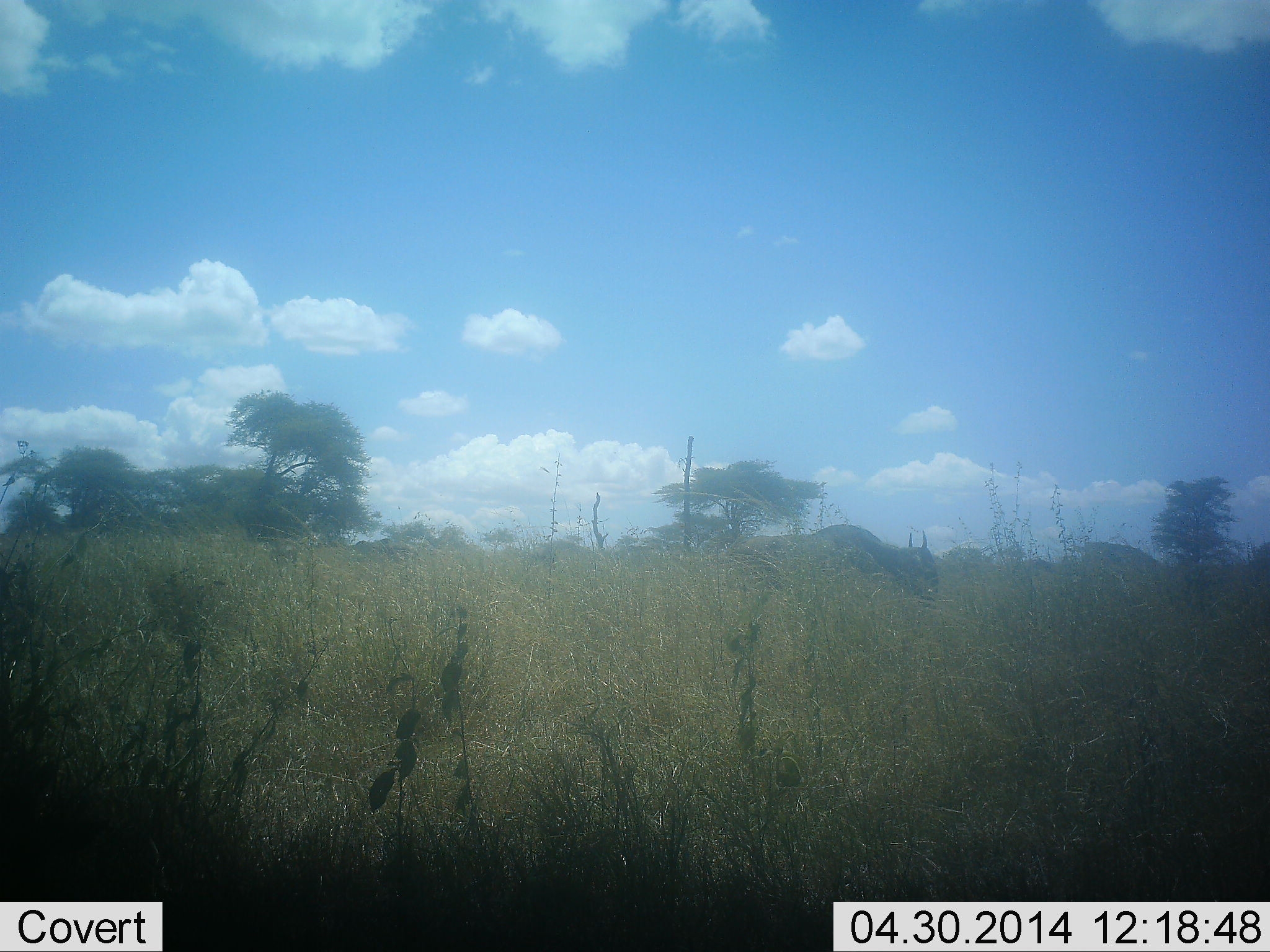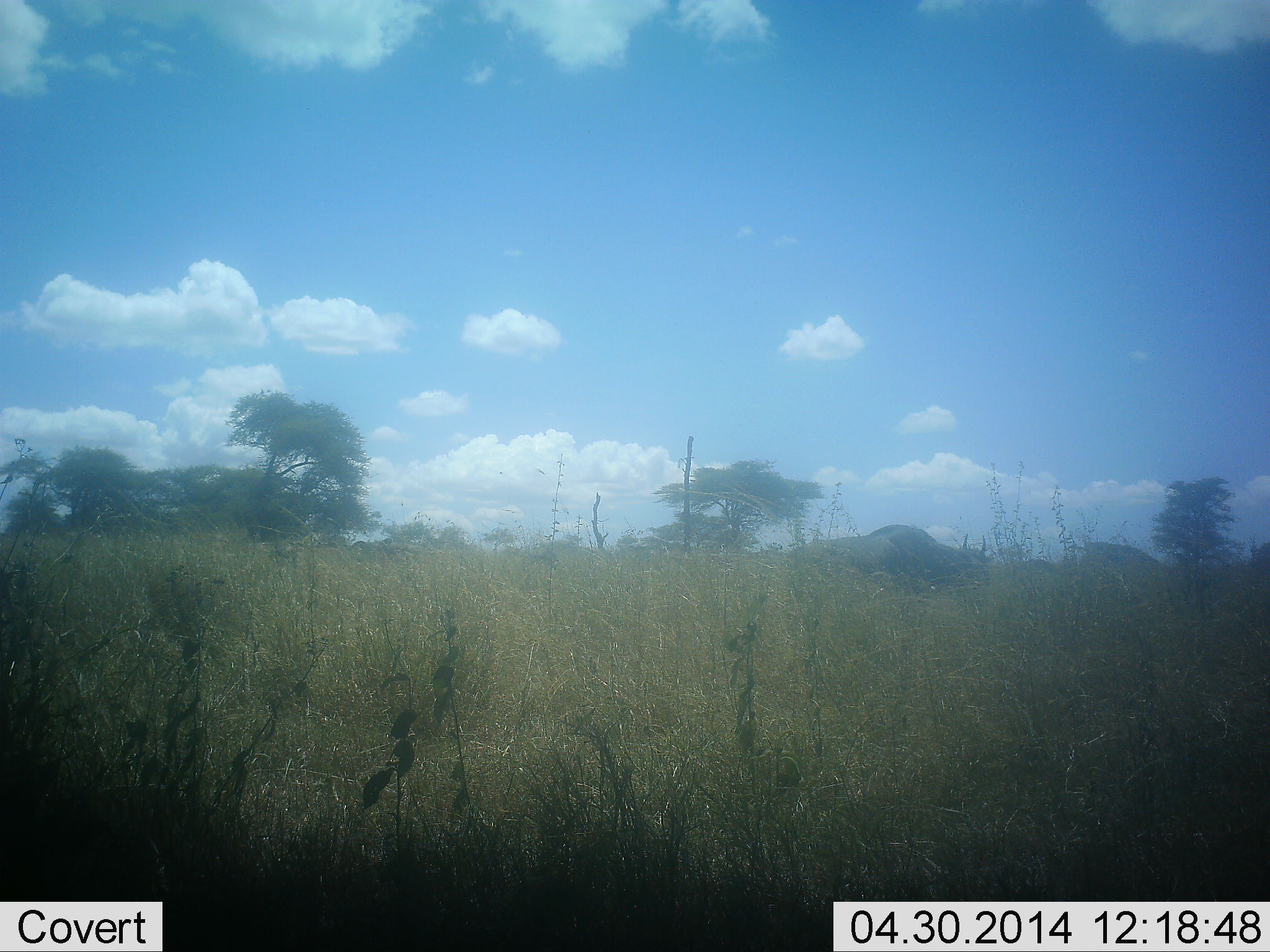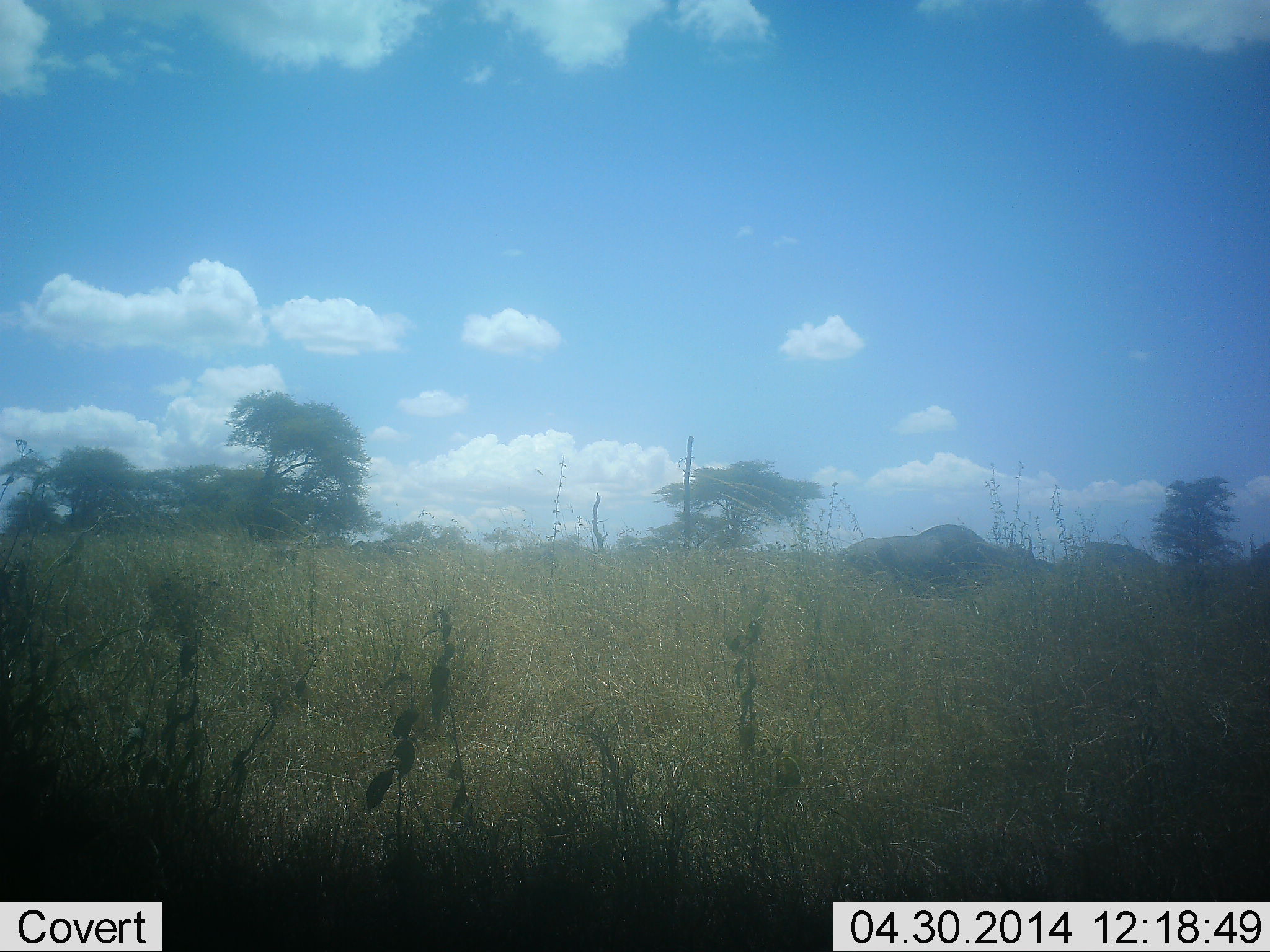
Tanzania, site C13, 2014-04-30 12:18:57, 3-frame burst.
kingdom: Animalia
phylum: Chordata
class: Mammalia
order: Artiodactyla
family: Bovidae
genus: Connochaetes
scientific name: Connochaetes taurinus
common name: blue wildebeest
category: wildebeest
Wildebeest (blue wildebeest) (Connochaetes taurinus), count 1. Behavior (volunteer vote fractions): standing 8%, resting 0%, moving 92%, interacting 0%. Young present (vote fraction): 0%. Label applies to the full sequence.